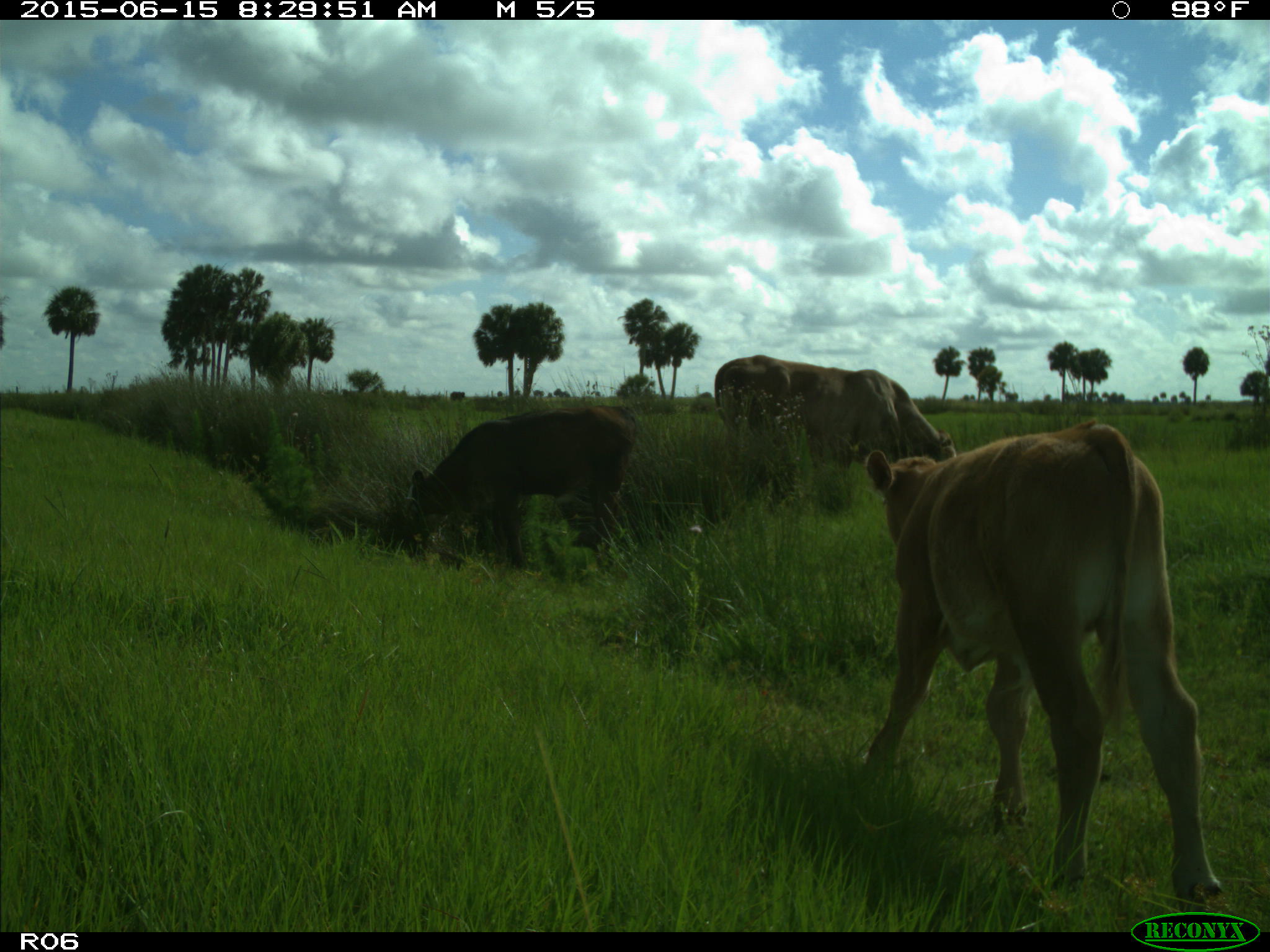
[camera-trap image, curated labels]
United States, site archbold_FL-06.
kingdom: Animalia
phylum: Chordata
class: Mammalia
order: Artiodactyla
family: Bovidae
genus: Bos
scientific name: Bos taurus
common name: domestic cow